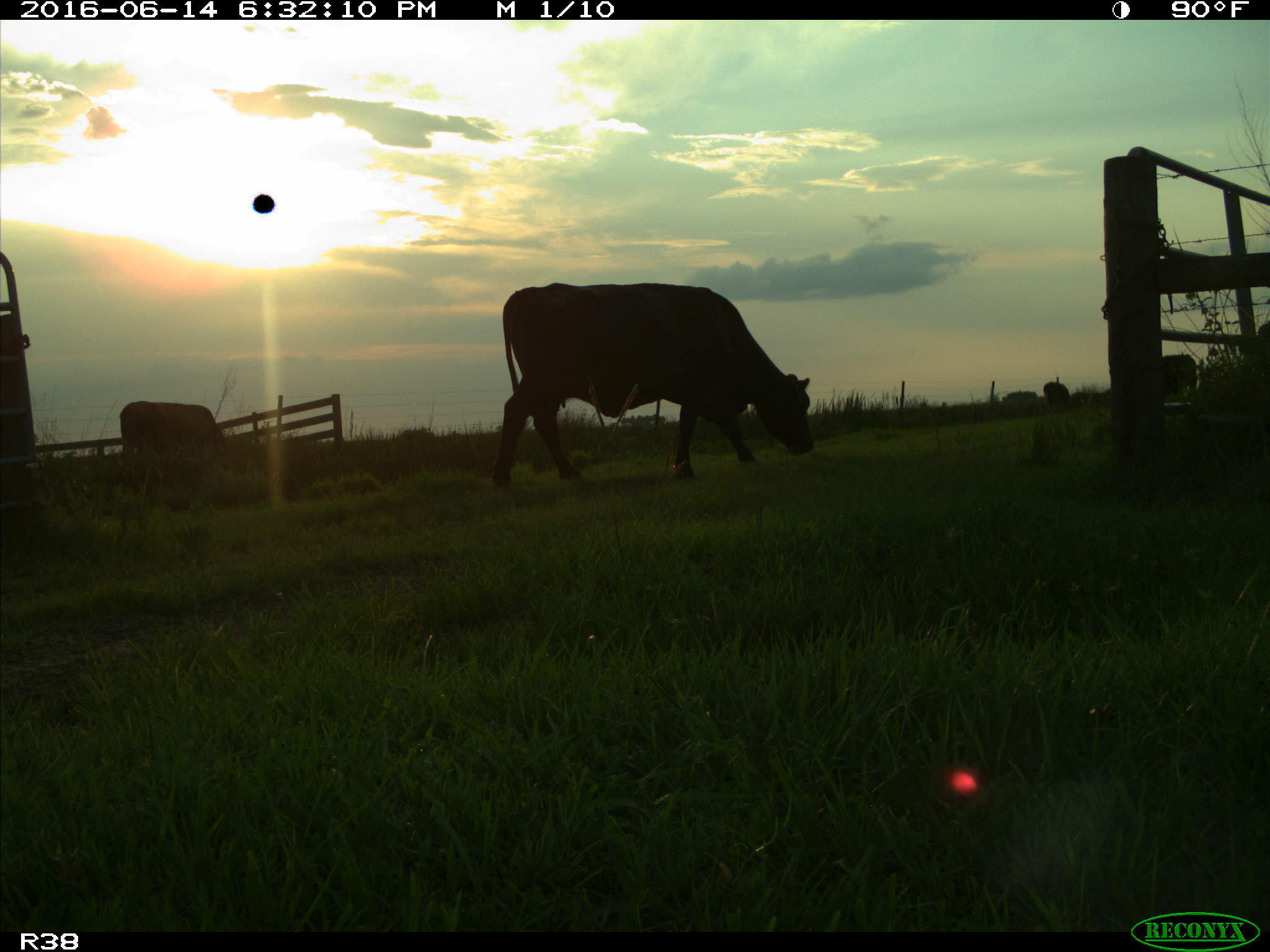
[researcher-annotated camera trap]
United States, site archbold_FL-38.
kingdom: Animalia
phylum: Chordata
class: Mammalia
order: Artiodactyla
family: Bovidae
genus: Bos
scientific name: Bos taurus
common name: domestic cow